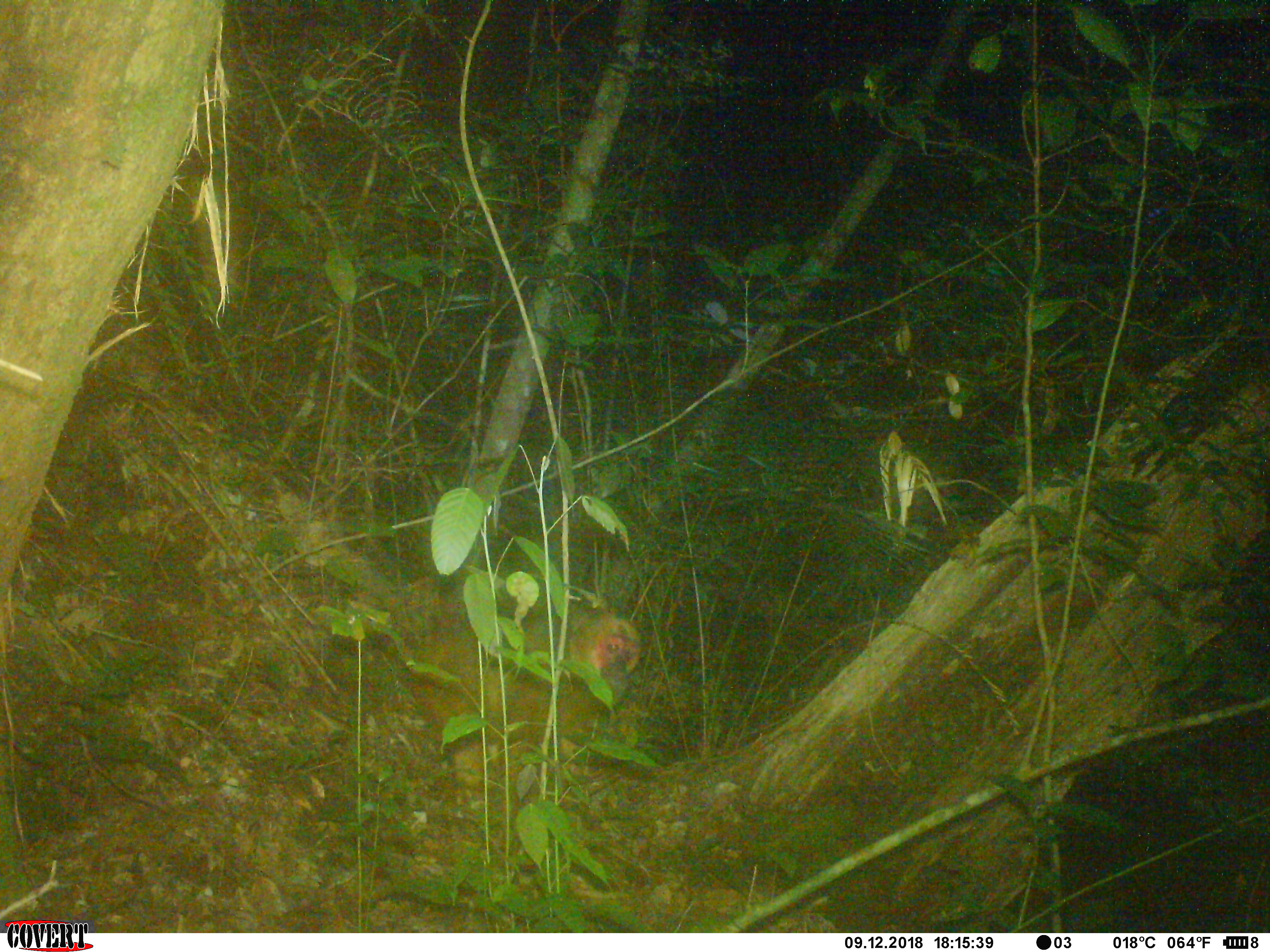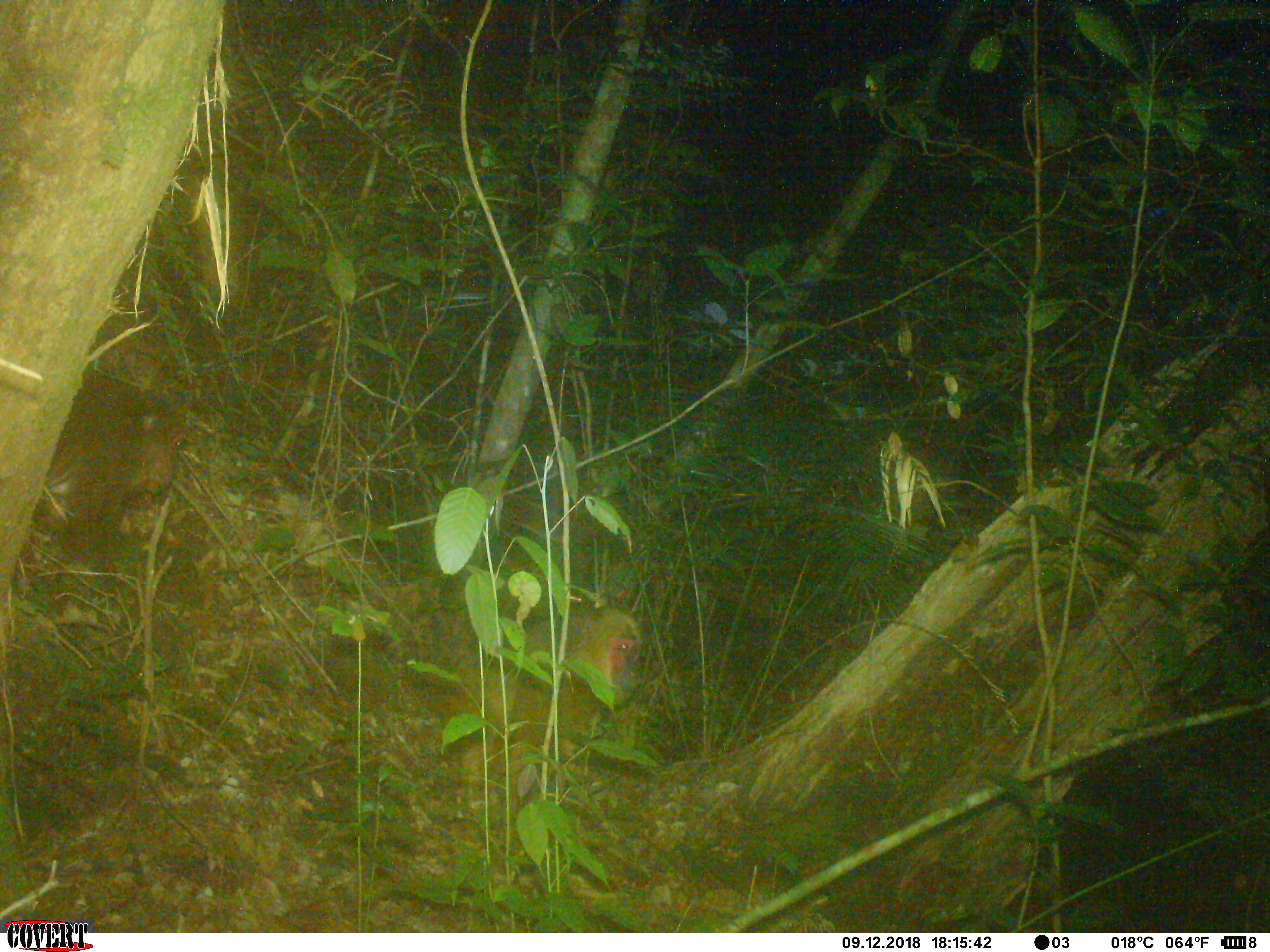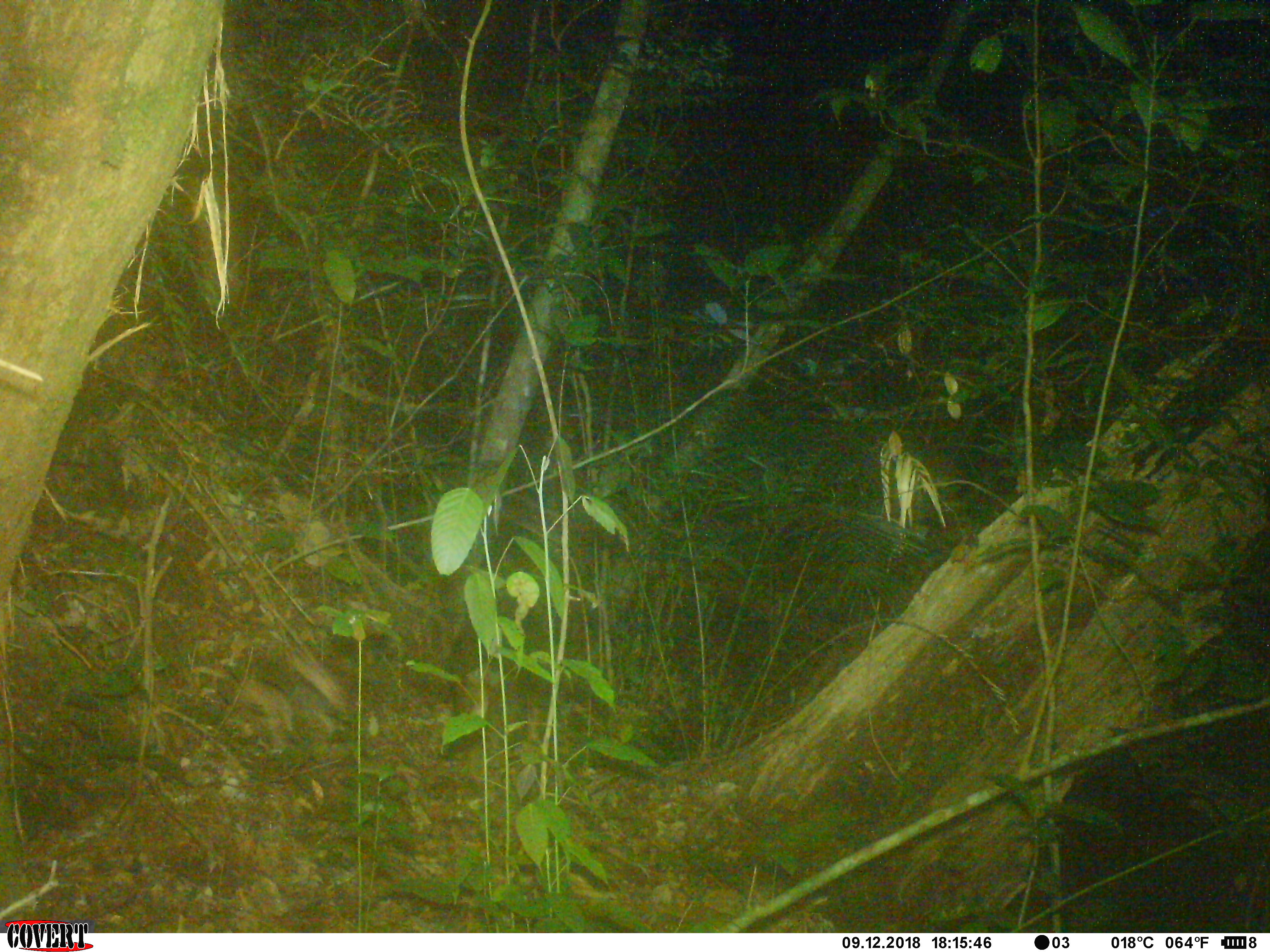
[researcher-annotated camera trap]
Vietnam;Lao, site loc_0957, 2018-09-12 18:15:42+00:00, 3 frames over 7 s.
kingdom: Animalia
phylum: Chordata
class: Mammalia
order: Primates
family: Cercopithecidae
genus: Macaca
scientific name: Macaca arctoides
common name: stump-tailed macaque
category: stump tailed macaque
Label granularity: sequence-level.